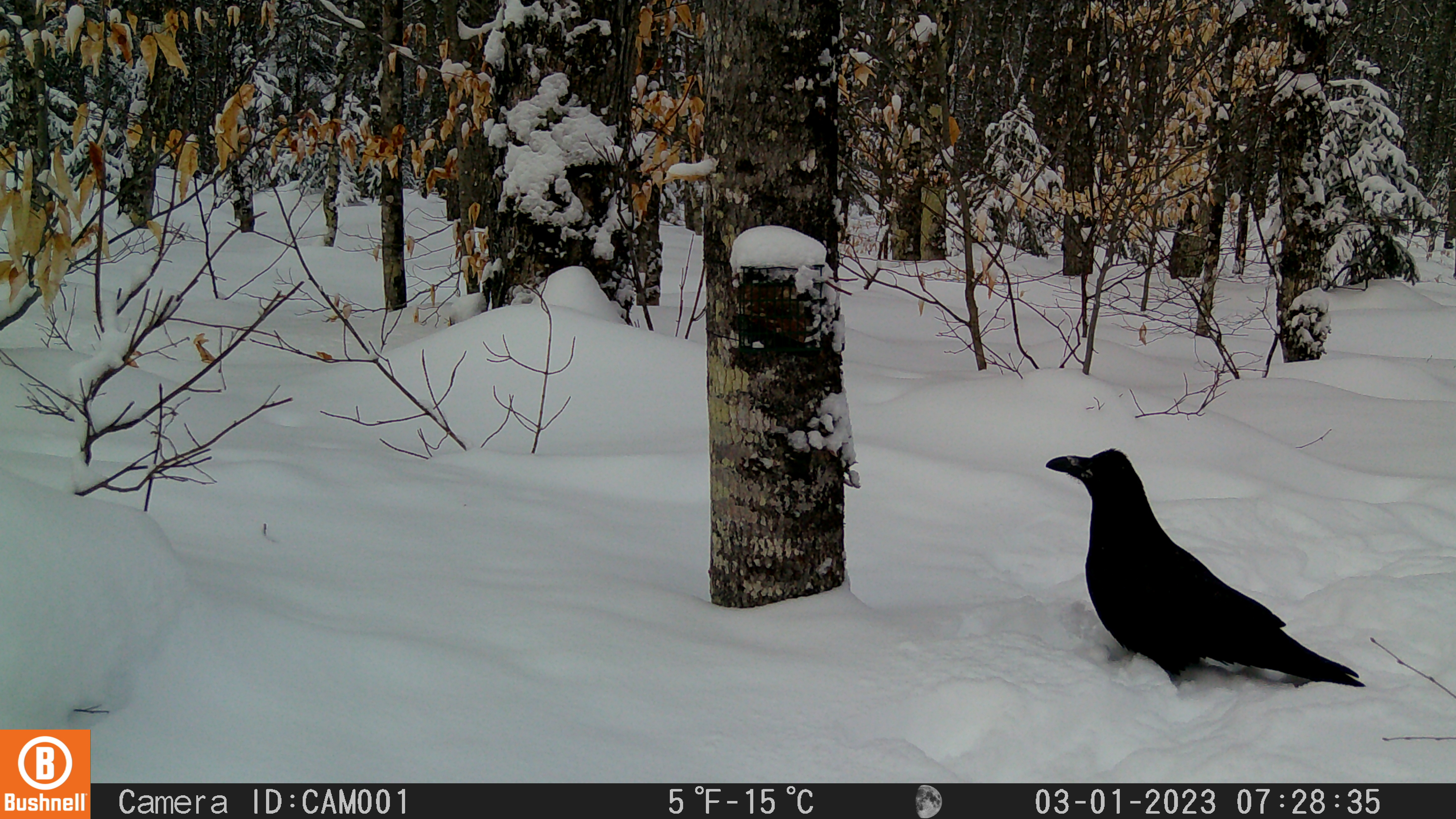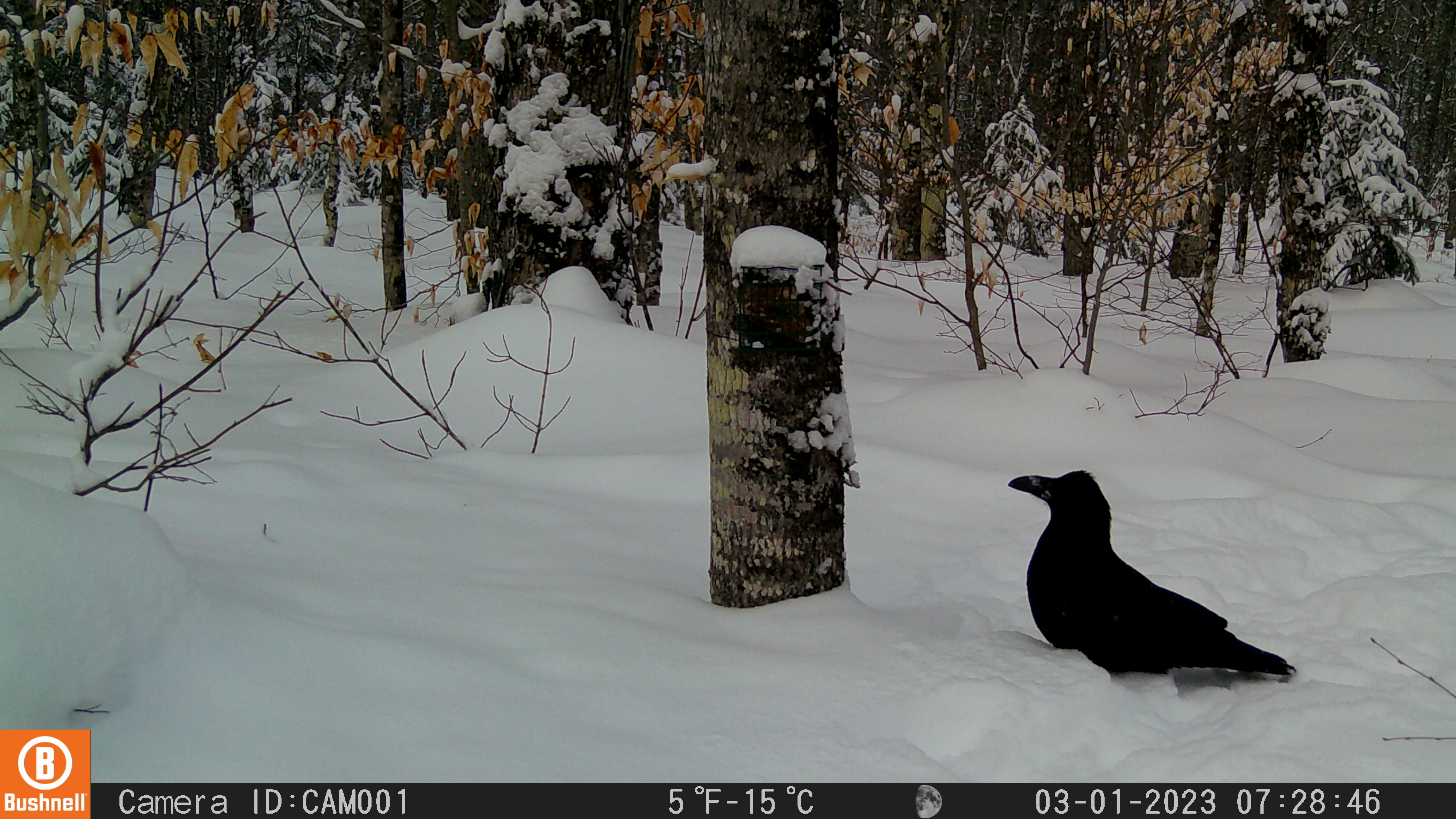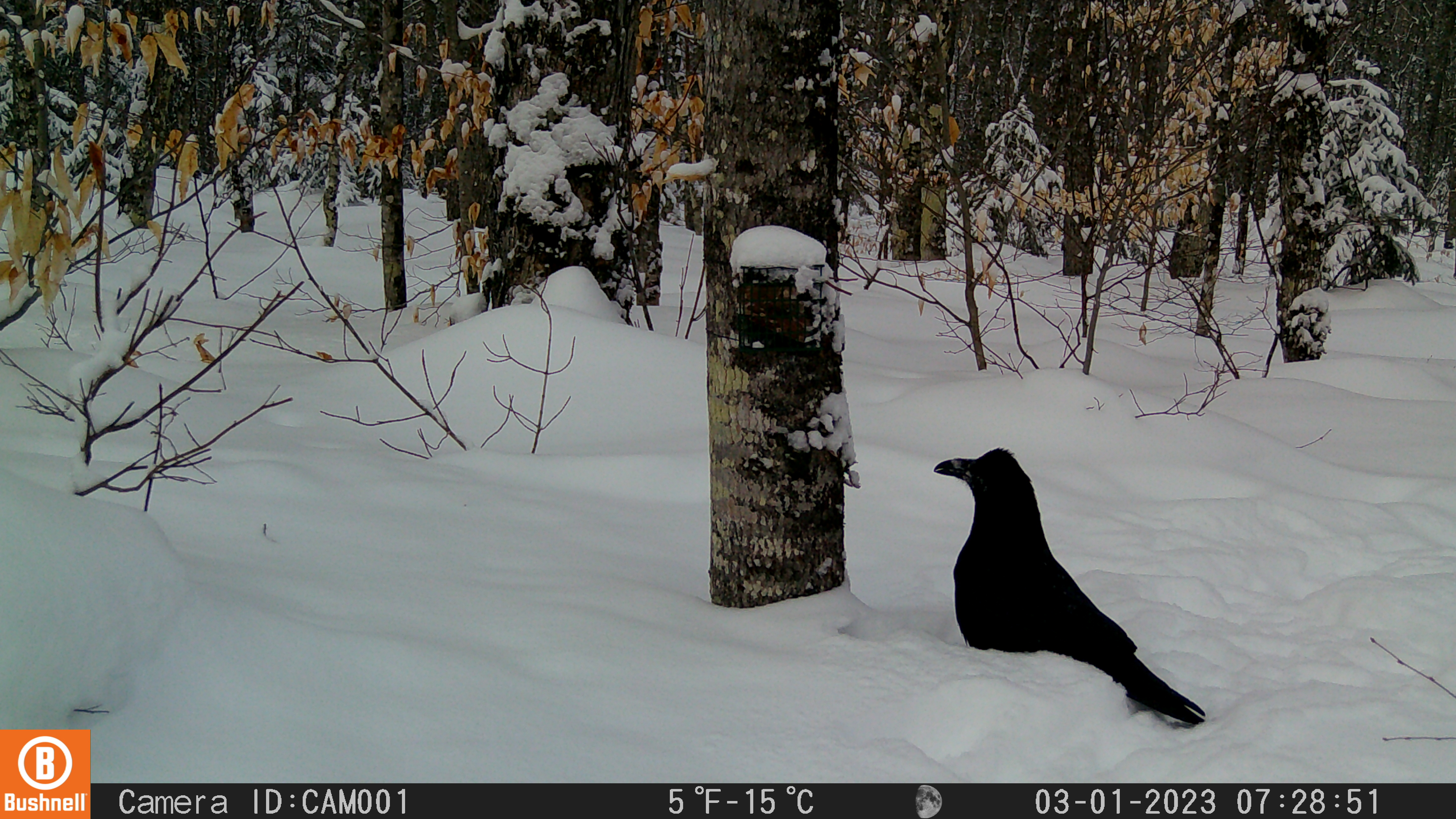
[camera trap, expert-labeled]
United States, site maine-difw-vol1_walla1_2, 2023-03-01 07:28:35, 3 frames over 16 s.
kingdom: Animalia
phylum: Chordata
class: Aves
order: Passeriformes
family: Corvidae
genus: Corvus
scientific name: Corvus corax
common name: common raven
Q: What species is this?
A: Common raven (Corvus corax).